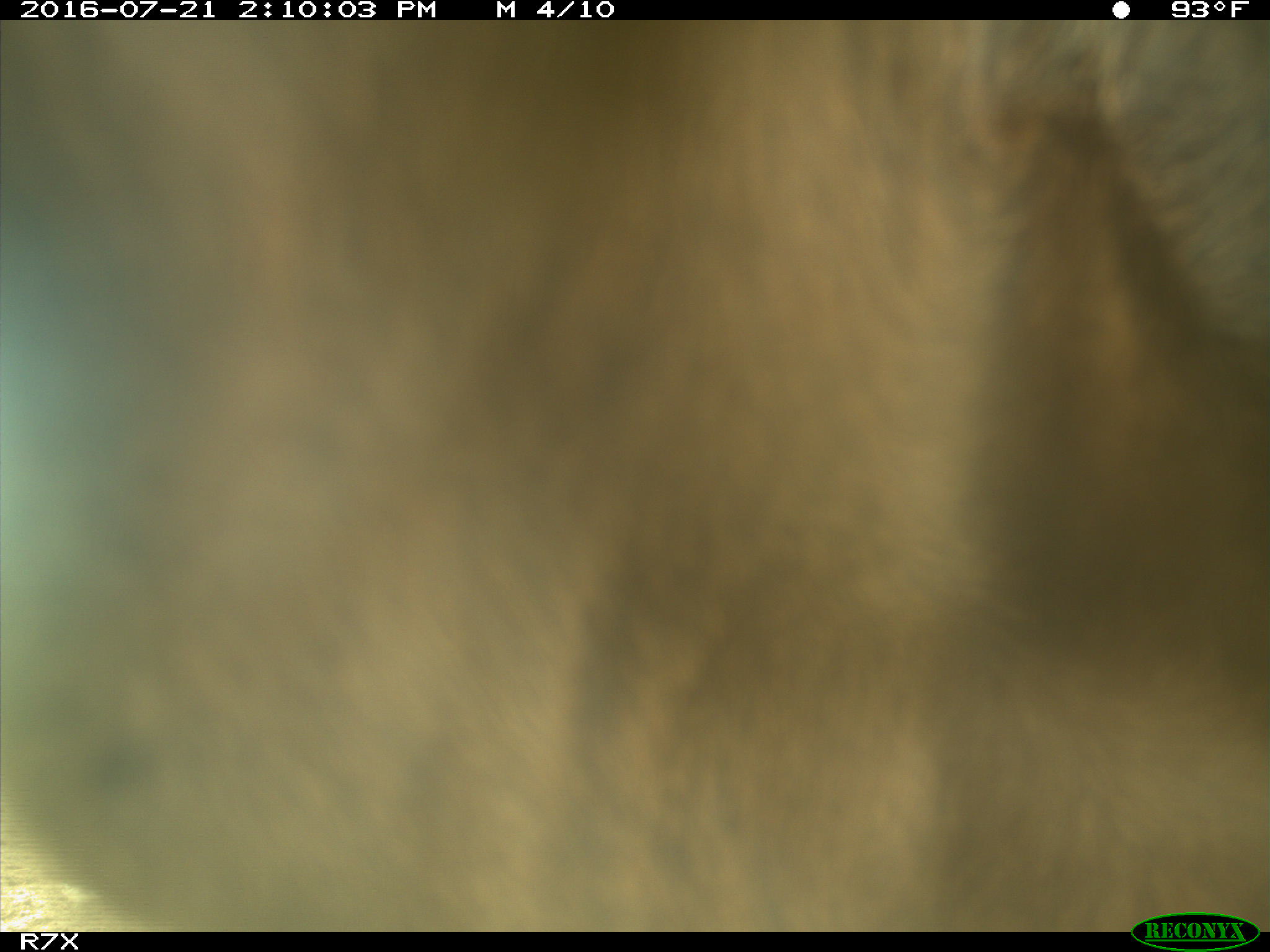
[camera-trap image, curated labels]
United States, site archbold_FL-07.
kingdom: Animalia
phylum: Chordata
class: Mammalia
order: Artiodactyla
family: Bovidae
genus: Bos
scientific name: Bos taurus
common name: domestic cow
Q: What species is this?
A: Bos taurus (domestic cow).